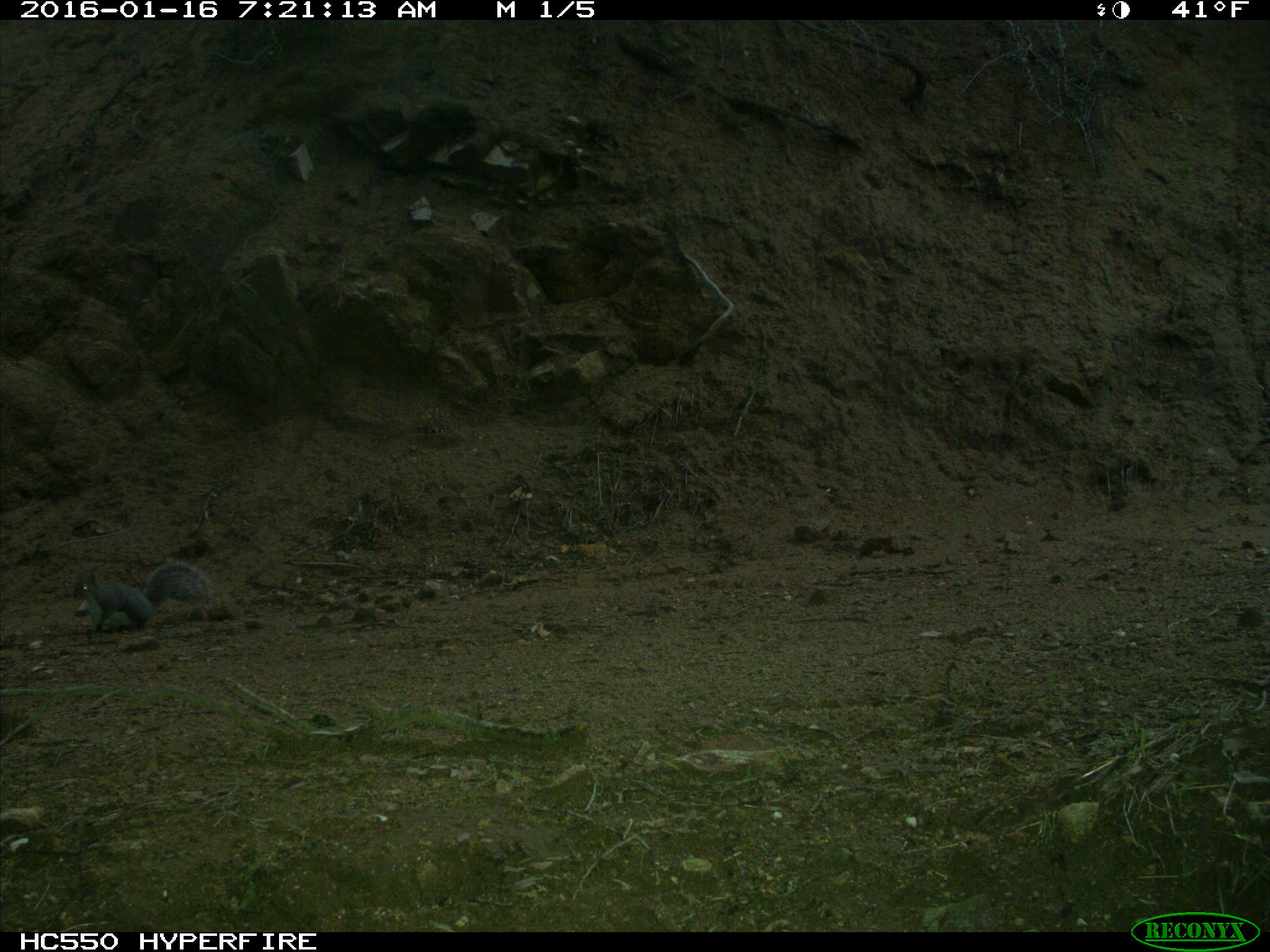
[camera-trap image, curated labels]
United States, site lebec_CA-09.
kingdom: Animalia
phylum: Chordata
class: Mammalia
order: Rodentia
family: Sciuridae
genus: Sciurus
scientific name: Sciurus carolinensis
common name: eastern gray squirrel